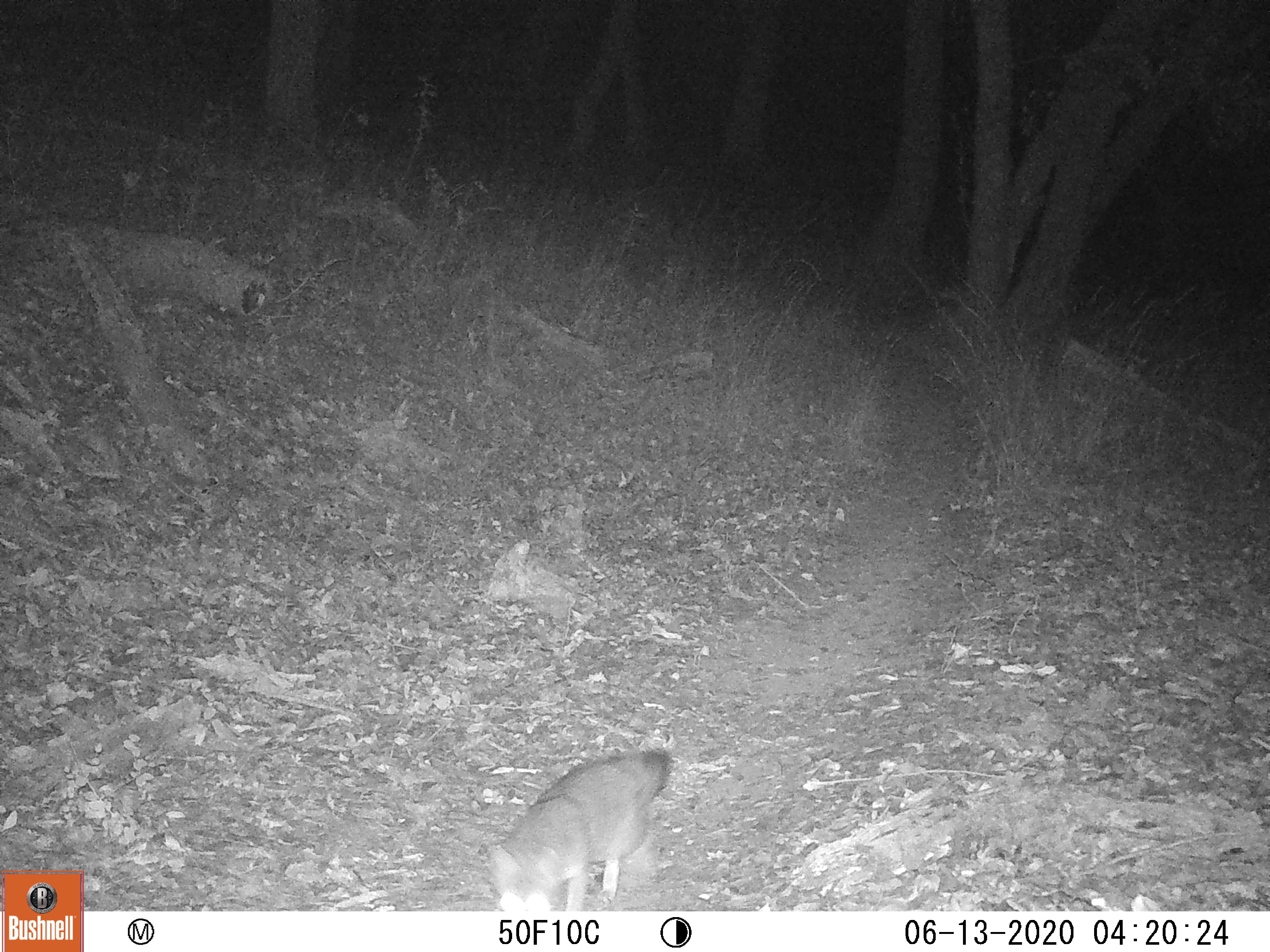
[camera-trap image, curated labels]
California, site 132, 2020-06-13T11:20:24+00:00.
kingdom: Animalia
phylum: Chordata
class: Mammalia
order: Carnivora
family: Canidae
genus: Urocyon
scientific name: Urocyon cinereoargenteus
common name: gray fox